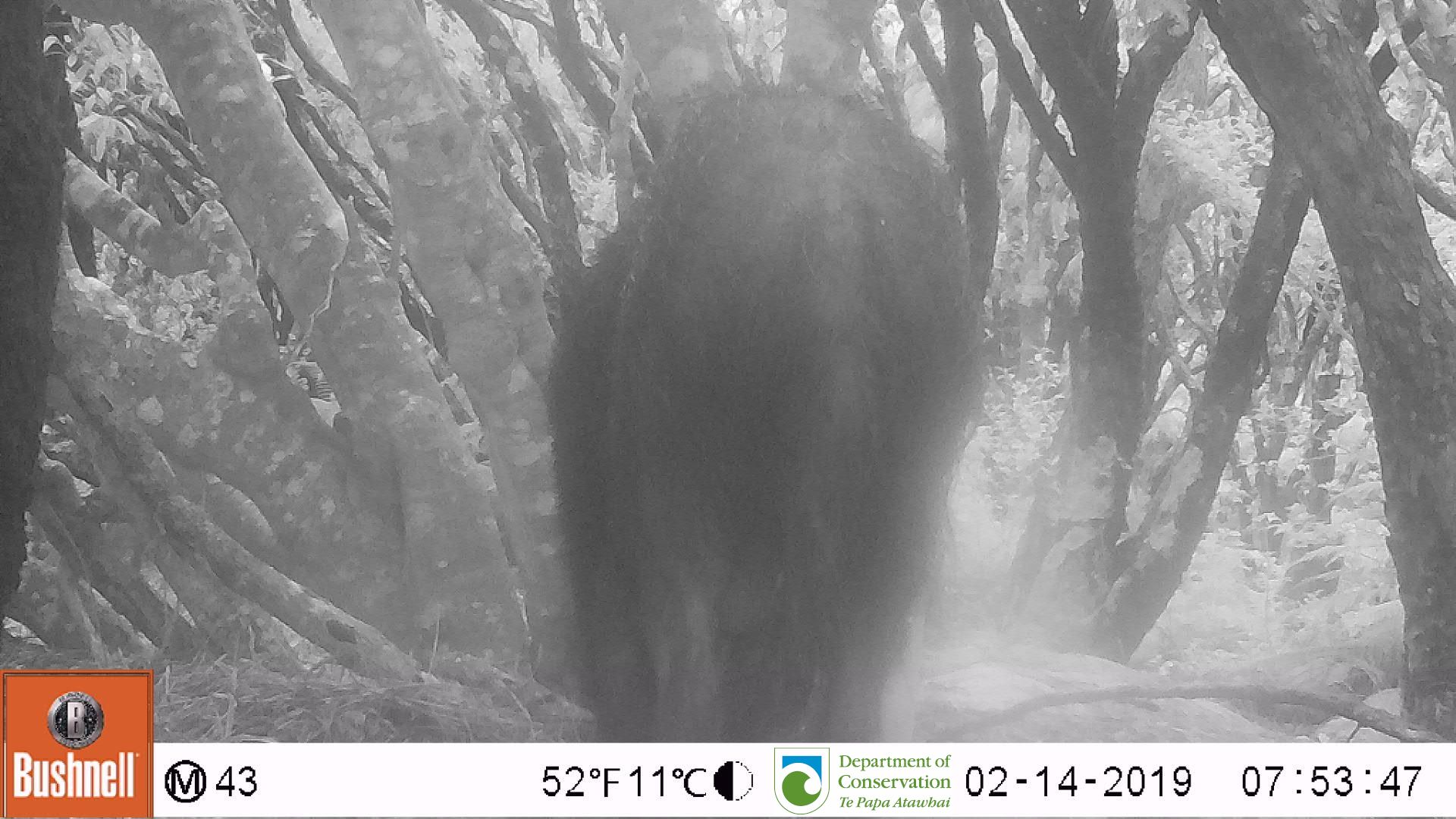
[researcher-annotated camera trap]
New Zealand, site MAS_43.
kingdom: Animalia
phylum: Chordata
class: Mammalia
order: Artiodactyla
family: Suidae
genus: Sus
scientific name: Sus scrofa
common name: pig